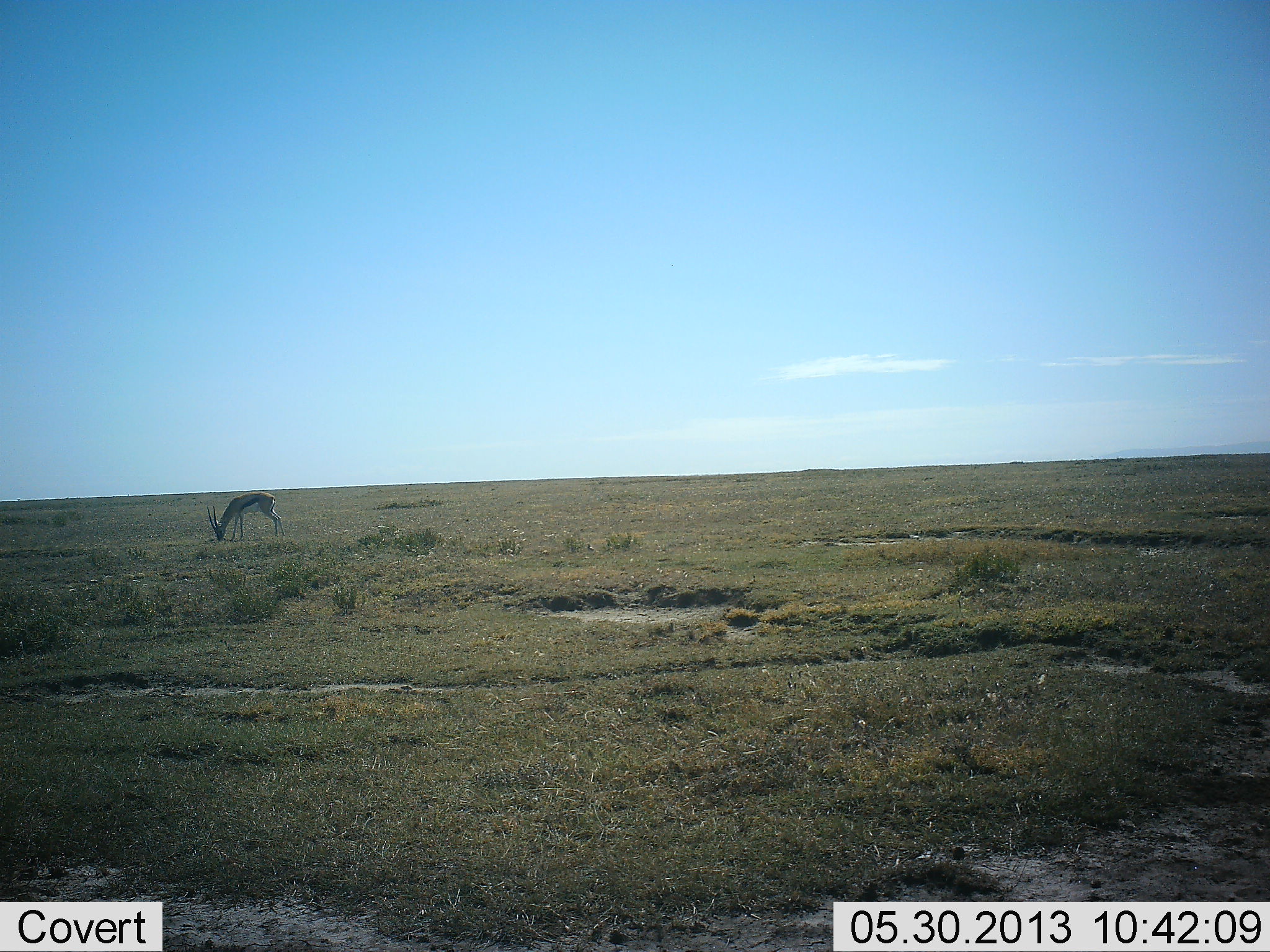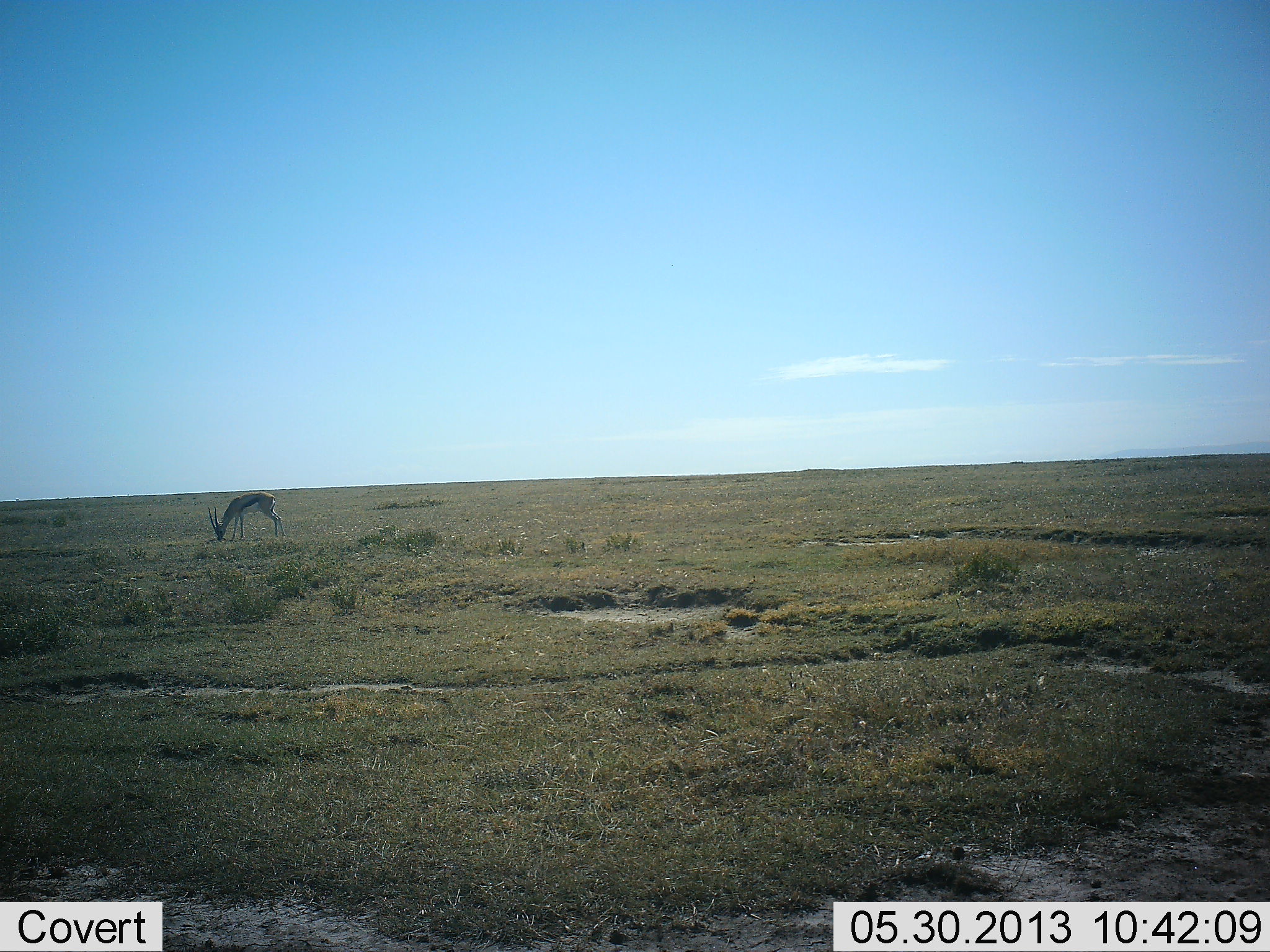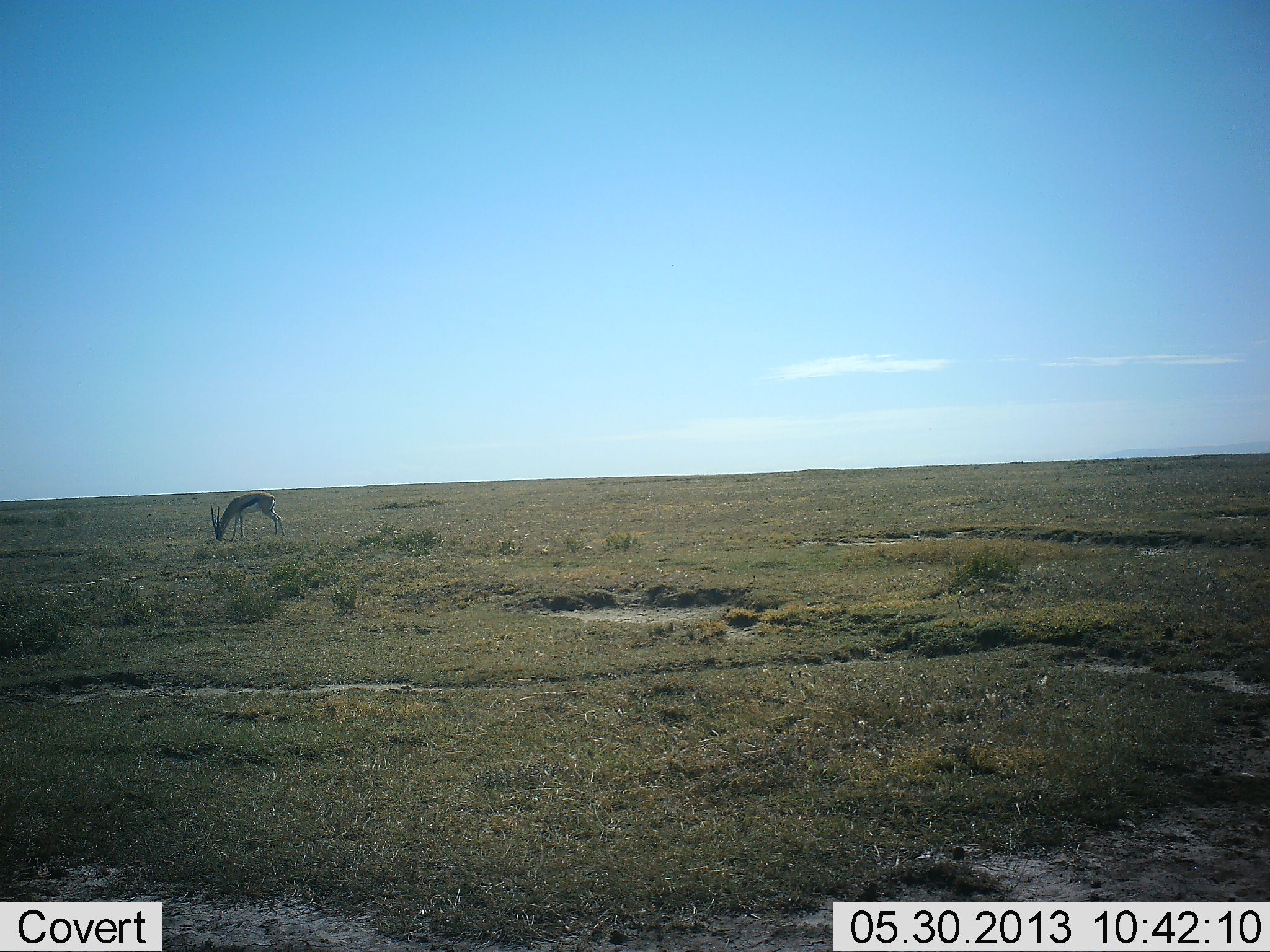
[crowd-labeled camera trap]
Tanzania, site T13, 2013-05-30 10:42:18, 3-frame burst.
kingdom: Animalia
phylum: Chordata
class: Mammalia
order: Artiodactyla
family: Bovidae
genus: Eudorcas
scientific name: Eudorcas thomsonii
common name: thomson's gazelle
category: gazellethomsons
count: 1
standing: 10%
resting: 0%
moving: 0%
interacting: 0%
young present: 0%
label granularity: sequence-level